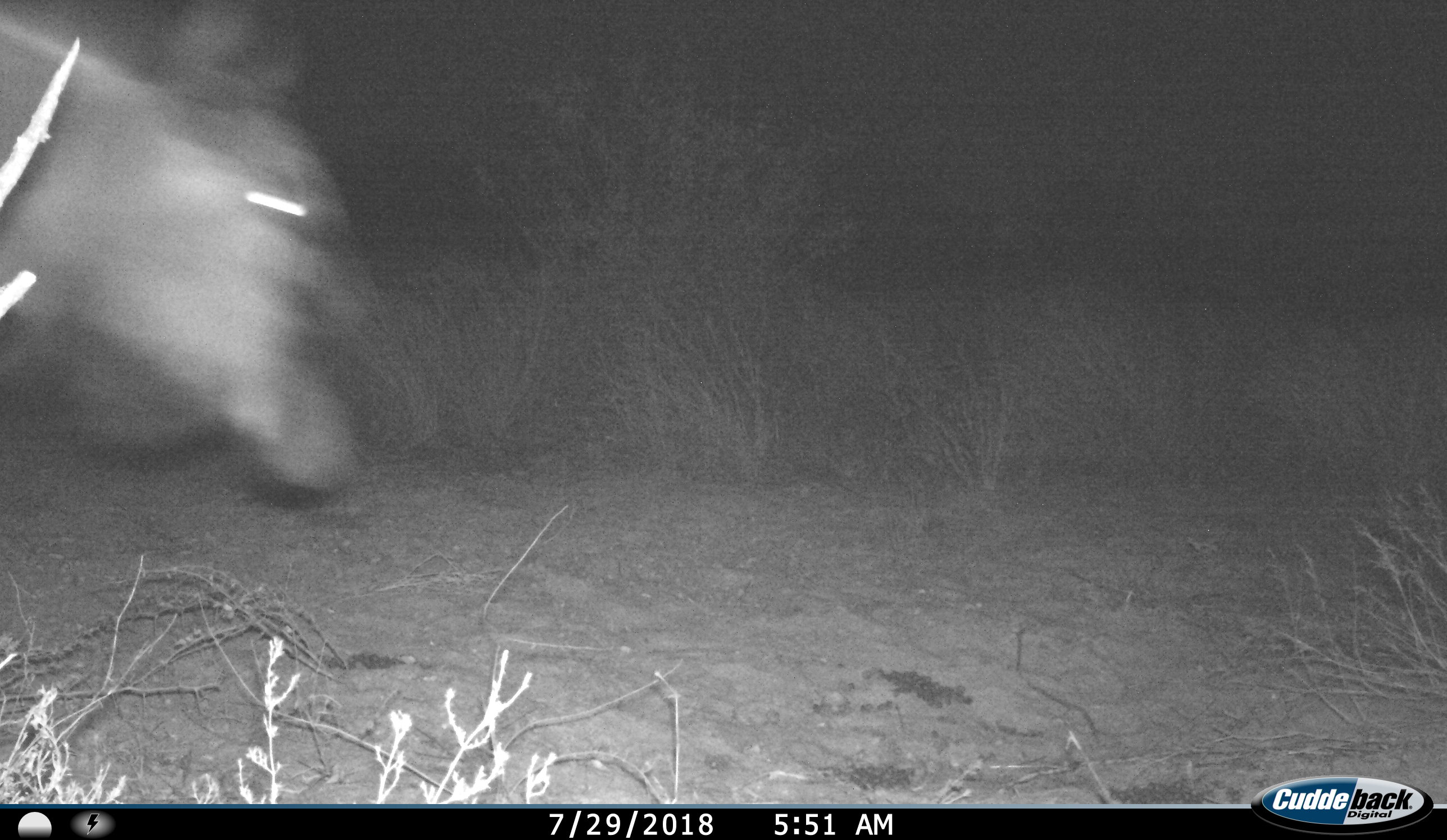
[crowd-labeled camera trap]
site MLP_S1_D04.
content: unidentified animal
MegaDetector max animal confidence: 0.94